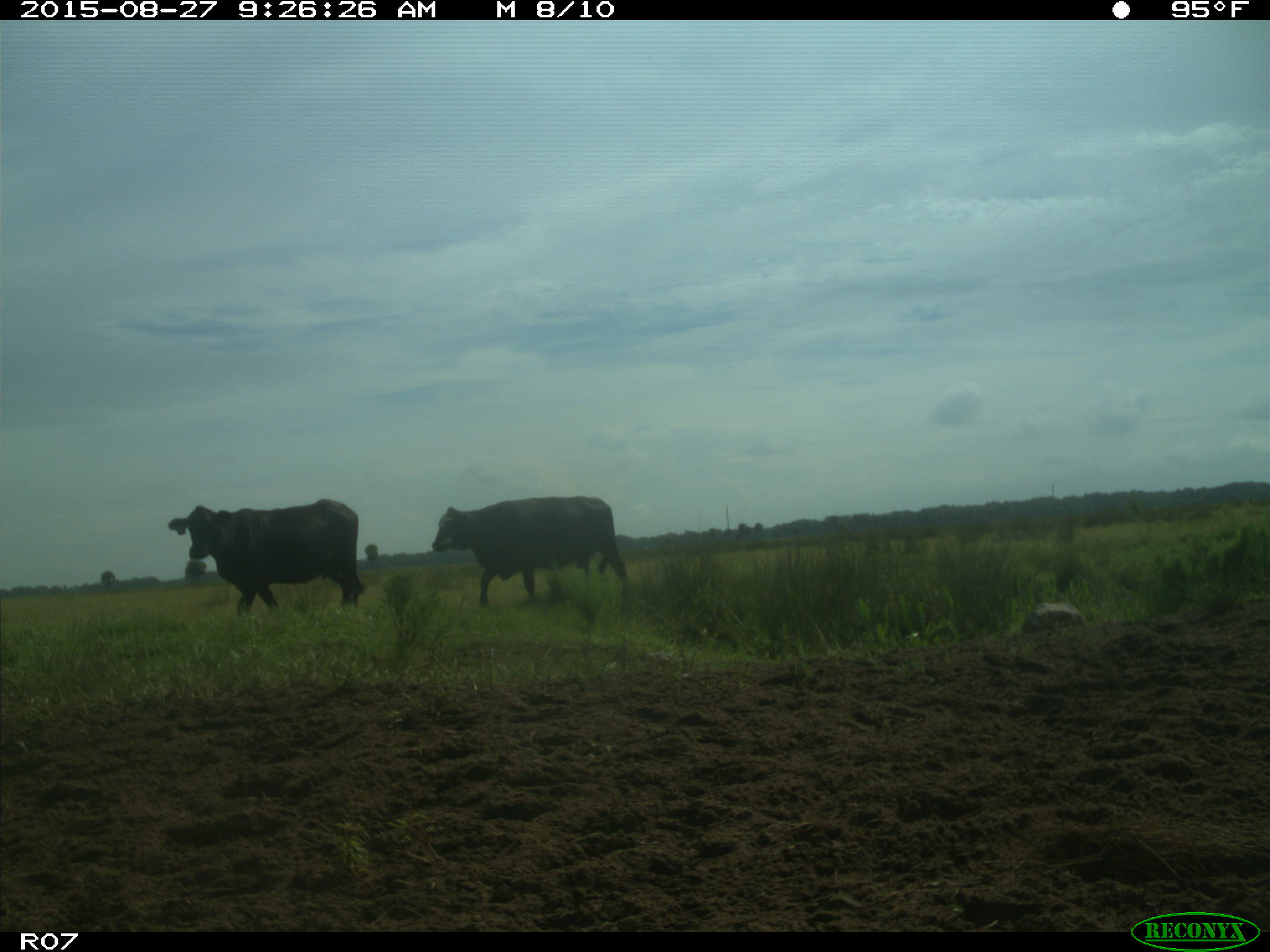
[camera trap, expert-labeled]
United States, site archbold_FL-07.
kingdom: Animalia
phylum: Chordata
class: Mammalia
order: Artiodactyla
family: Bovidae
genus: Bos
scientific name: Bos taurus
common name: domestic cow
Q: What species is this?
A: Bos taurus (domestic cow).